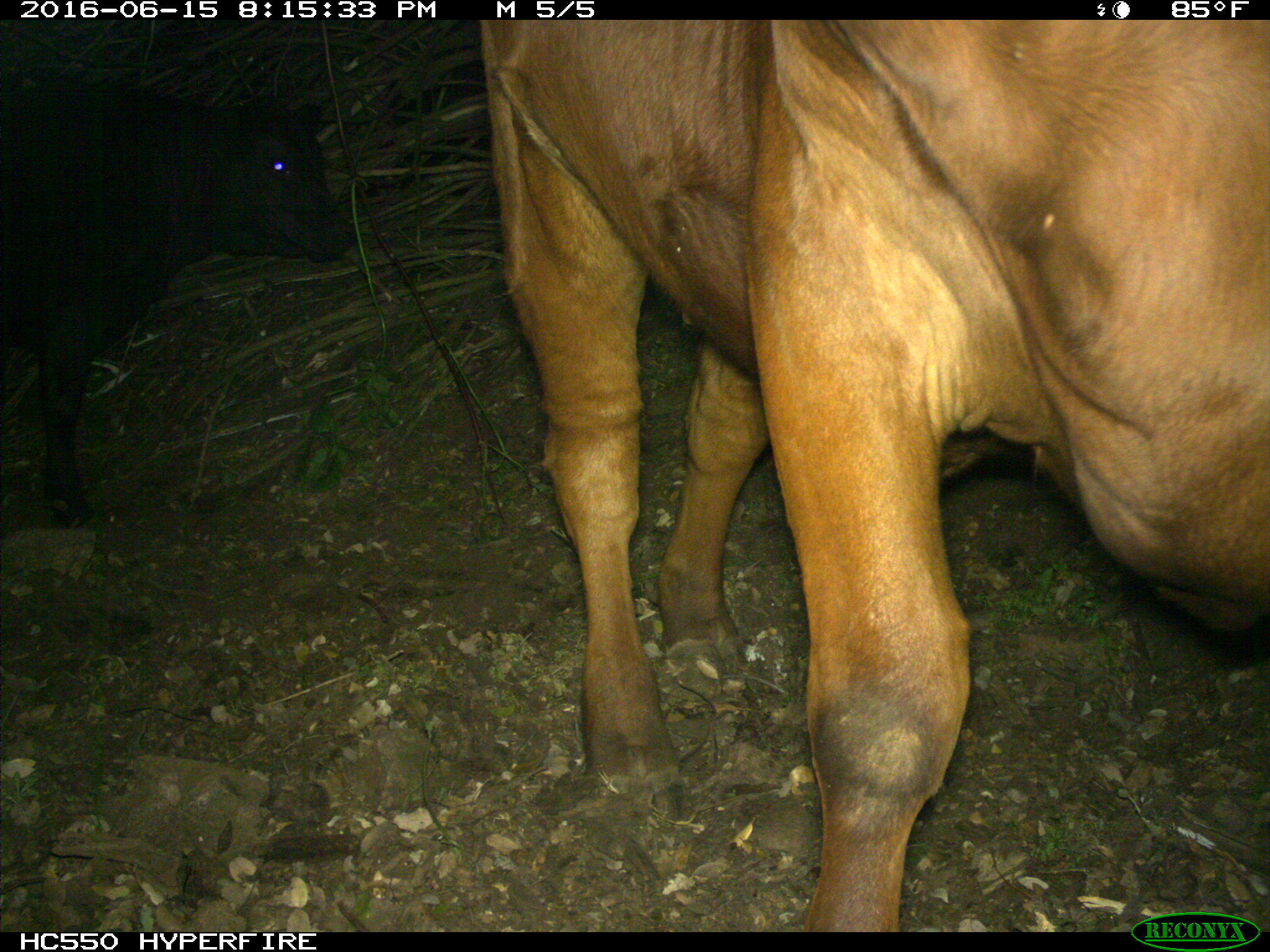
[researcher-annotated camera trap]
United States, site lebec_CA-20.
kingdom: Animalia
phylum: Chordata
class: Mammalia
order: Artiodactyla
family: Bovidae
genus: Bos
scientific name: Bos taurus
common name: domestic cow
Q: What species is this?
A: Bos taurus (domestic cow).